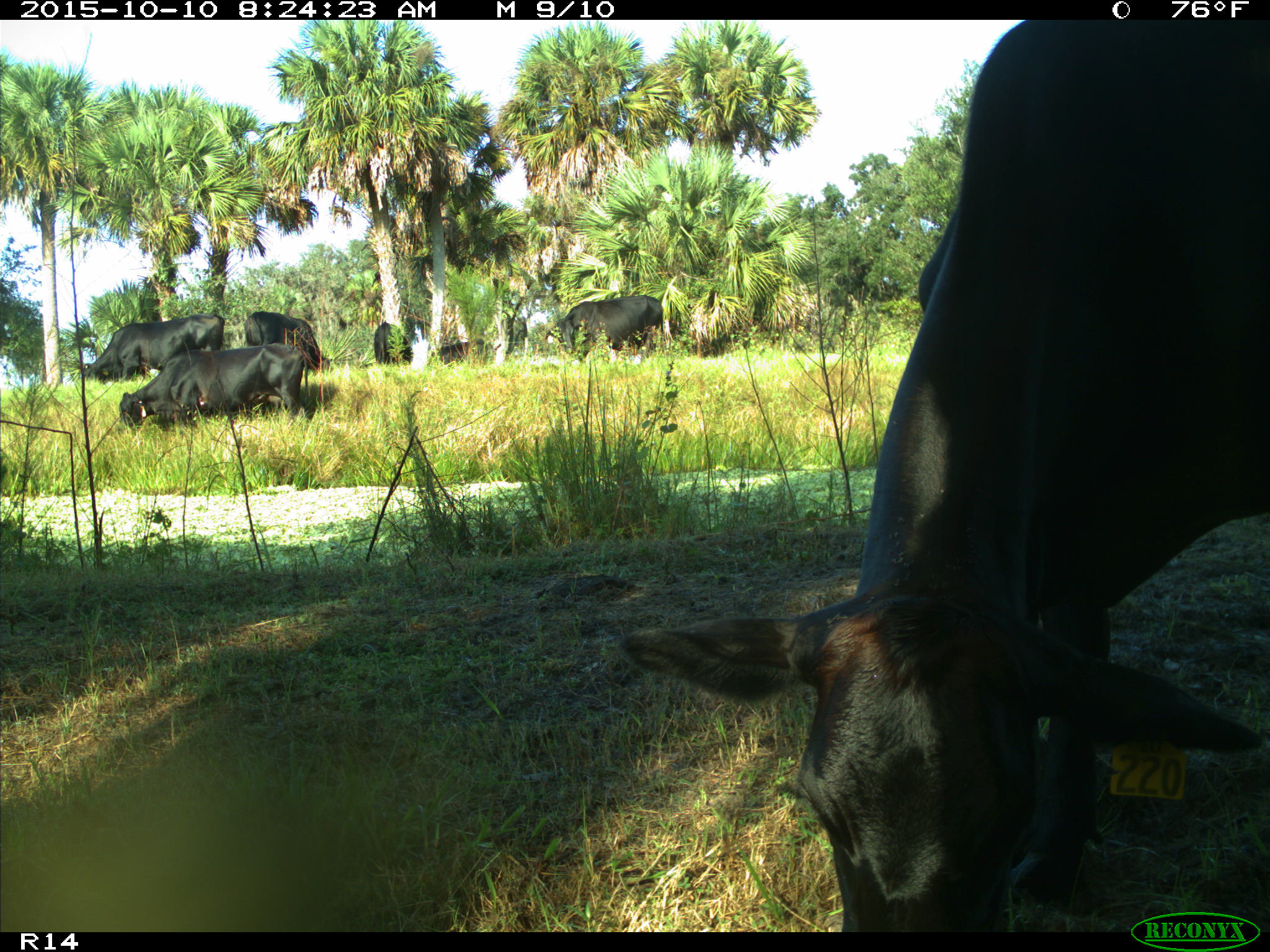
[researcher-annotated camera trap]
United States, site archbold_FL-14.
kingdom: Animalia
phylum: Chordata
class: Mammalia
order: Artiodactyla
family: Bovidae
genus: Bos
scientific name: Bos taurus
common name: domestic cow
Bos taurus (domestic cow).